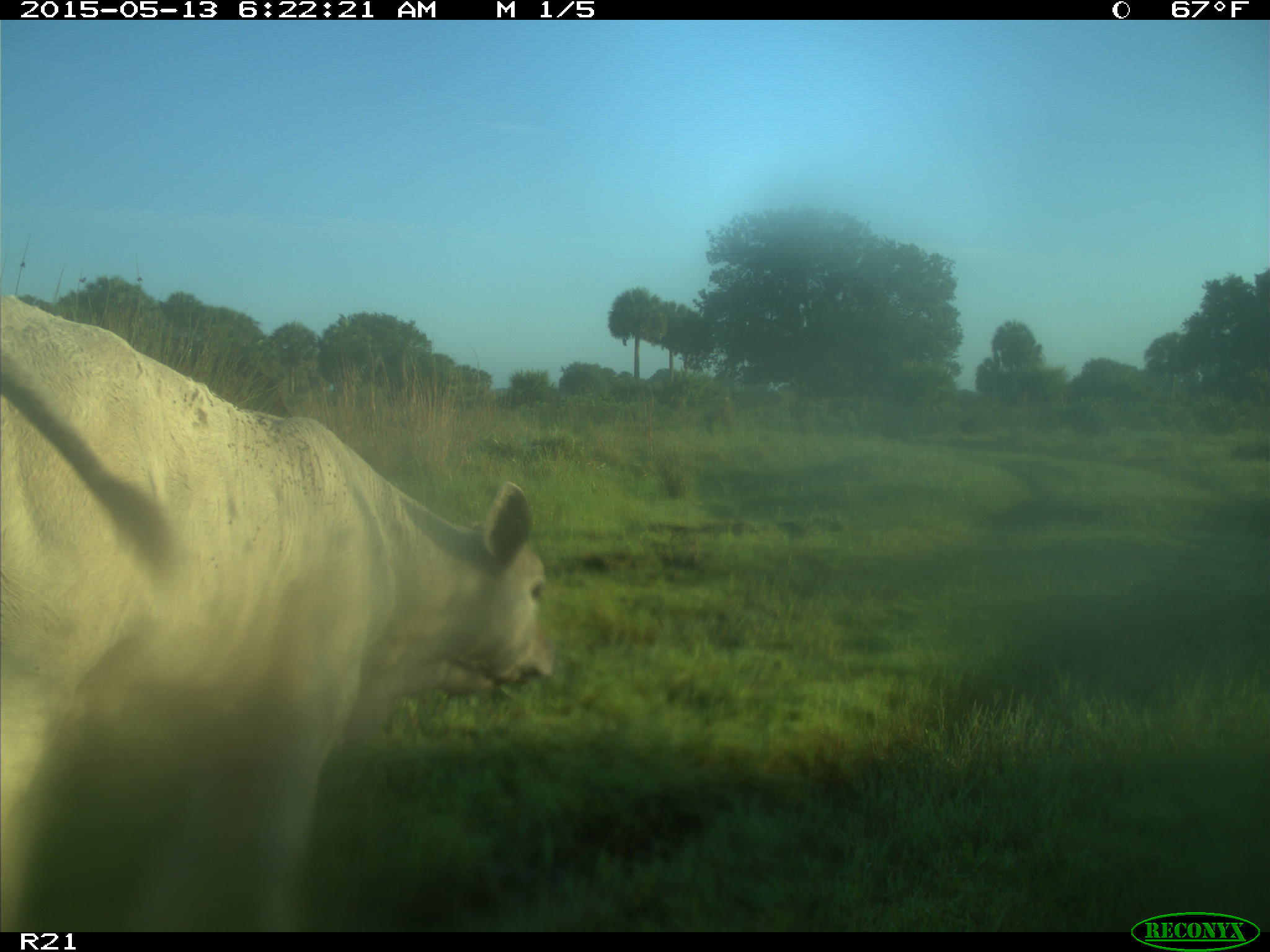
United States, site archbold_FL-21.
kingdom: Animalia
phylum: Chordata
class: Mammalia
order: Artiodactyla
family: Bovidae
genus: Bos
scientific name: Bos taurus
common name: domestic cow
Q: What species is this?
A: Bos taurus (domestic cow).